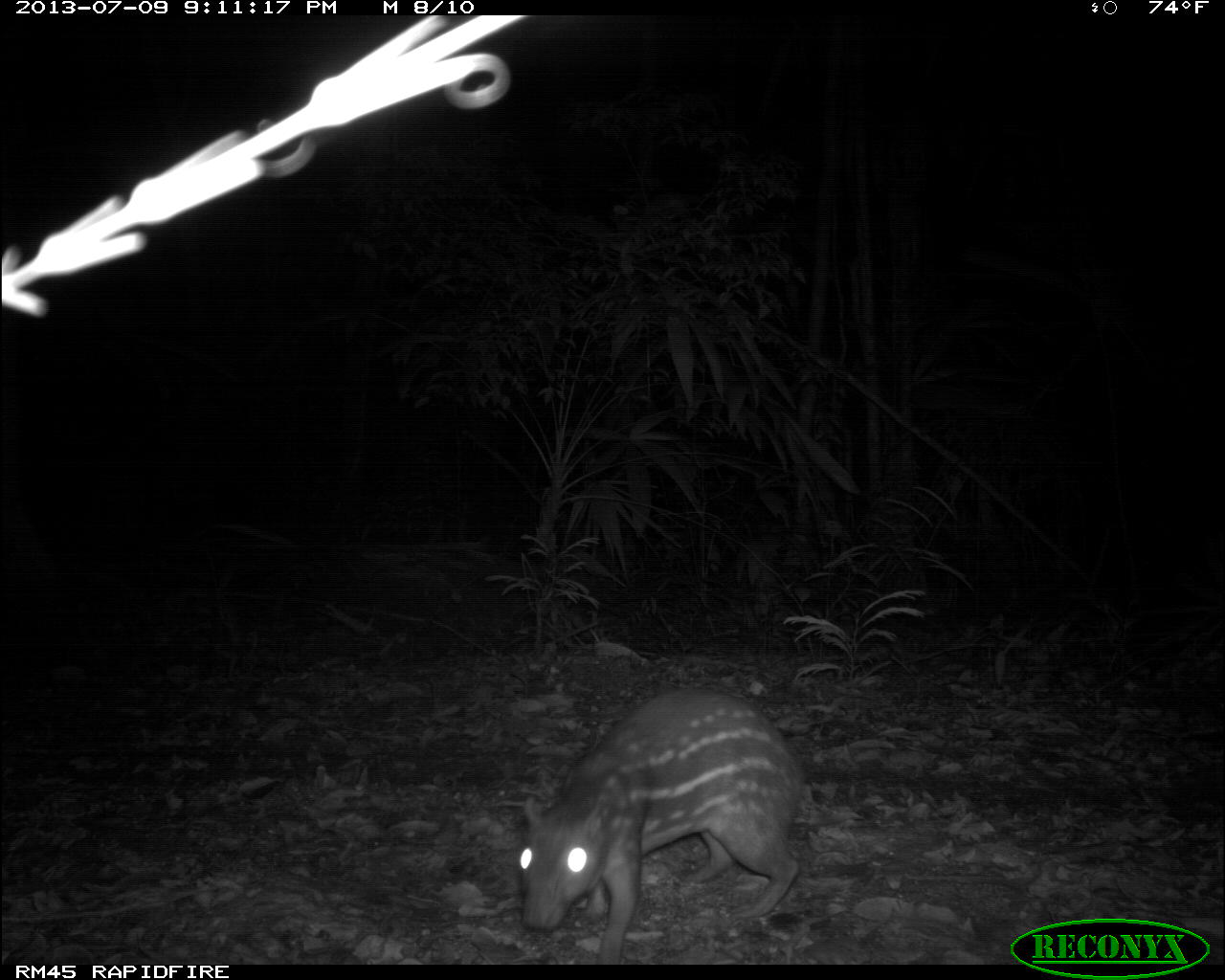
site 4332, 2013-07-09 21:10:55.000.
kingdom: Animalia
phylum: Chordata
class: Mammalia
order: Rodentia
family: Cuniculidae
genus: Cuniculus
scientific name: Cuniculus paca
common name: lowland paca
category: agouti paca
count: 1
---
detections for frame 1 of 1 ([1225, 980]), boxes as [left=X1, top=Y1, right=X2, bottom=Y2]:
agouti paca: [left=516, top=686, right=813, bottom=962]